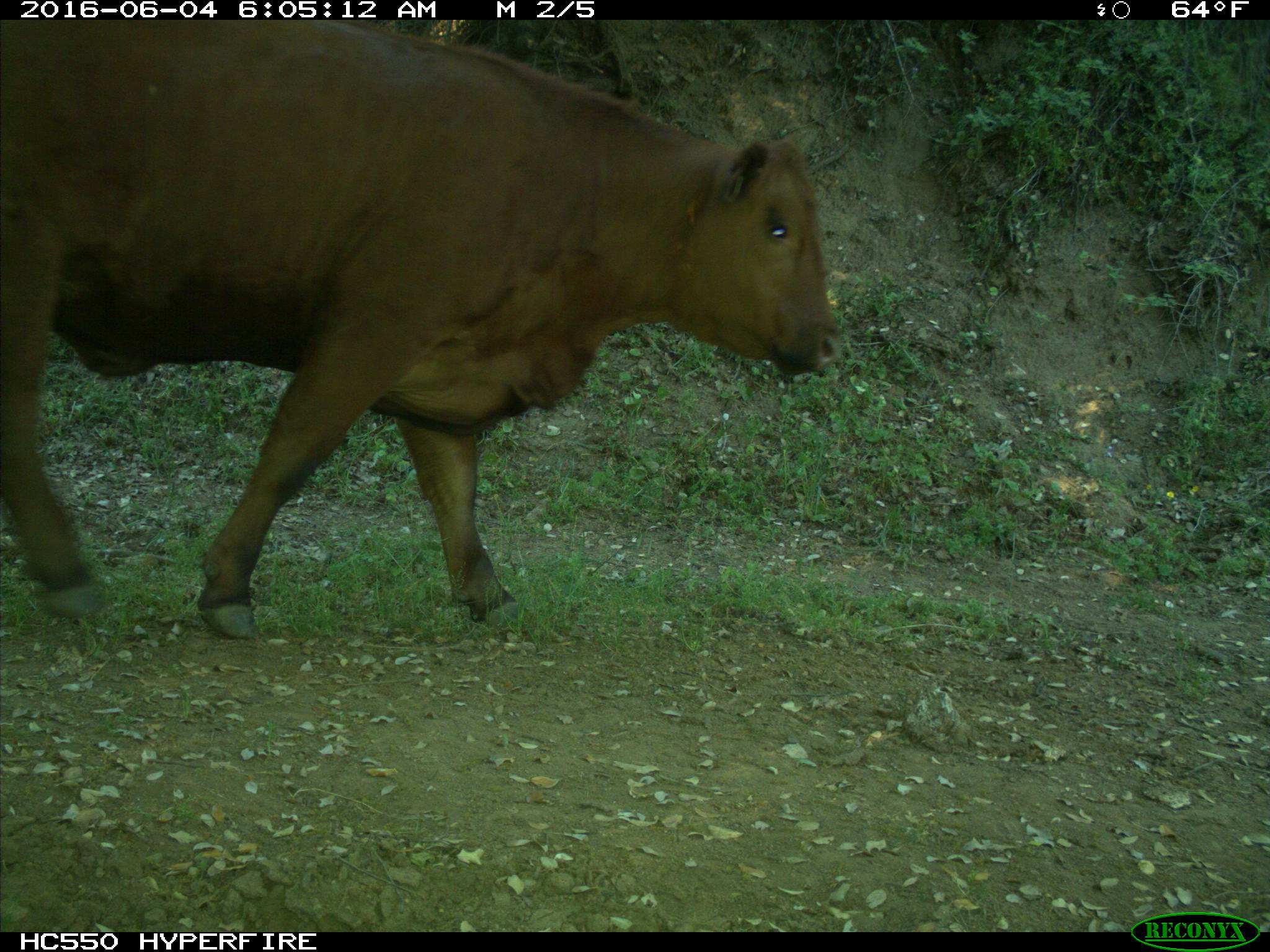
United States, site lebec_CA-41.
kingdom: Animalia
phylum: Chordata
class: Mammalia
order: Artiodactyla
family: Bovidae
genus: Bos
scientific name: Bos taurus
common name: domestic cow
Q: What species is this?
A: Bos taurus (domestic cow).